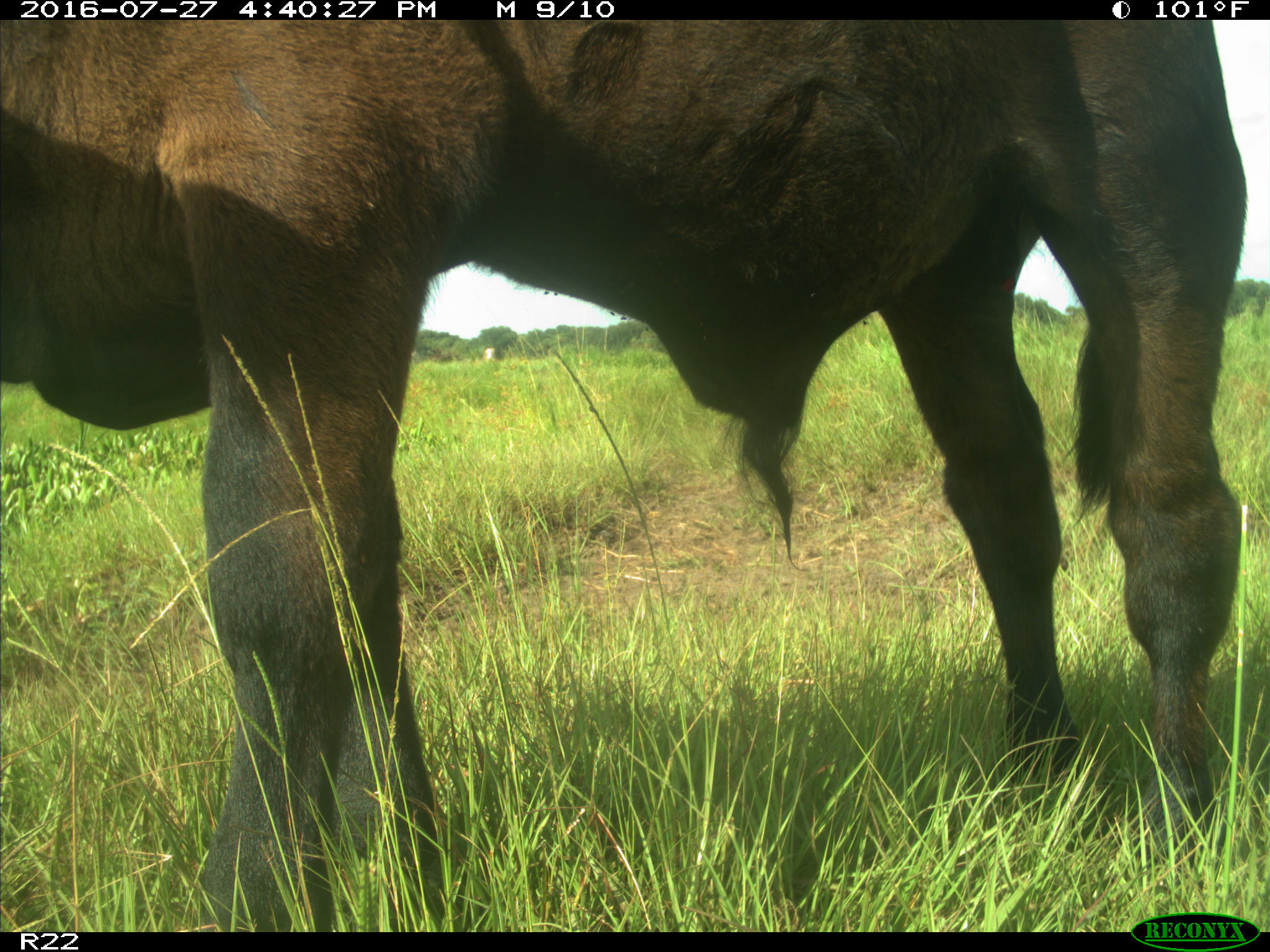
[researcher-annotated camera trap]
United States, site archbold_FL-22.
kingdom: Animalia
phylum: Chordata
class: Mammalia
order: Artiodactyla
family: Bovidae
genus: Bos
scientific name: Bos taurus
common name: domestic cow